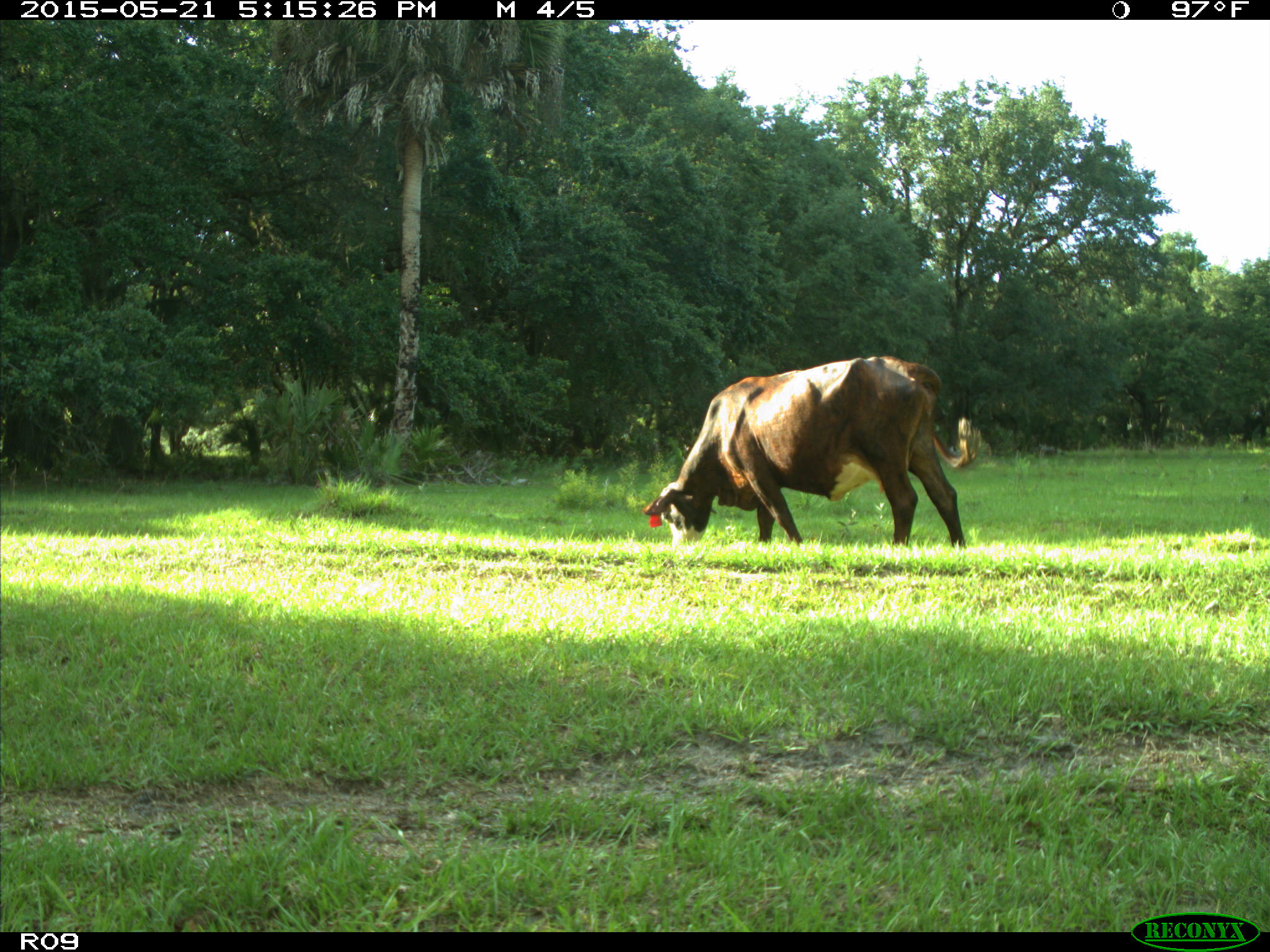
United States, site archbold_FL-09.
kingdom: Animalia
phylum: Chordata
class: Mammalia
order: Artiodactyla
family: Bovidae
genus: Bos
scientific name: Bos taurus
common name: domestic cow